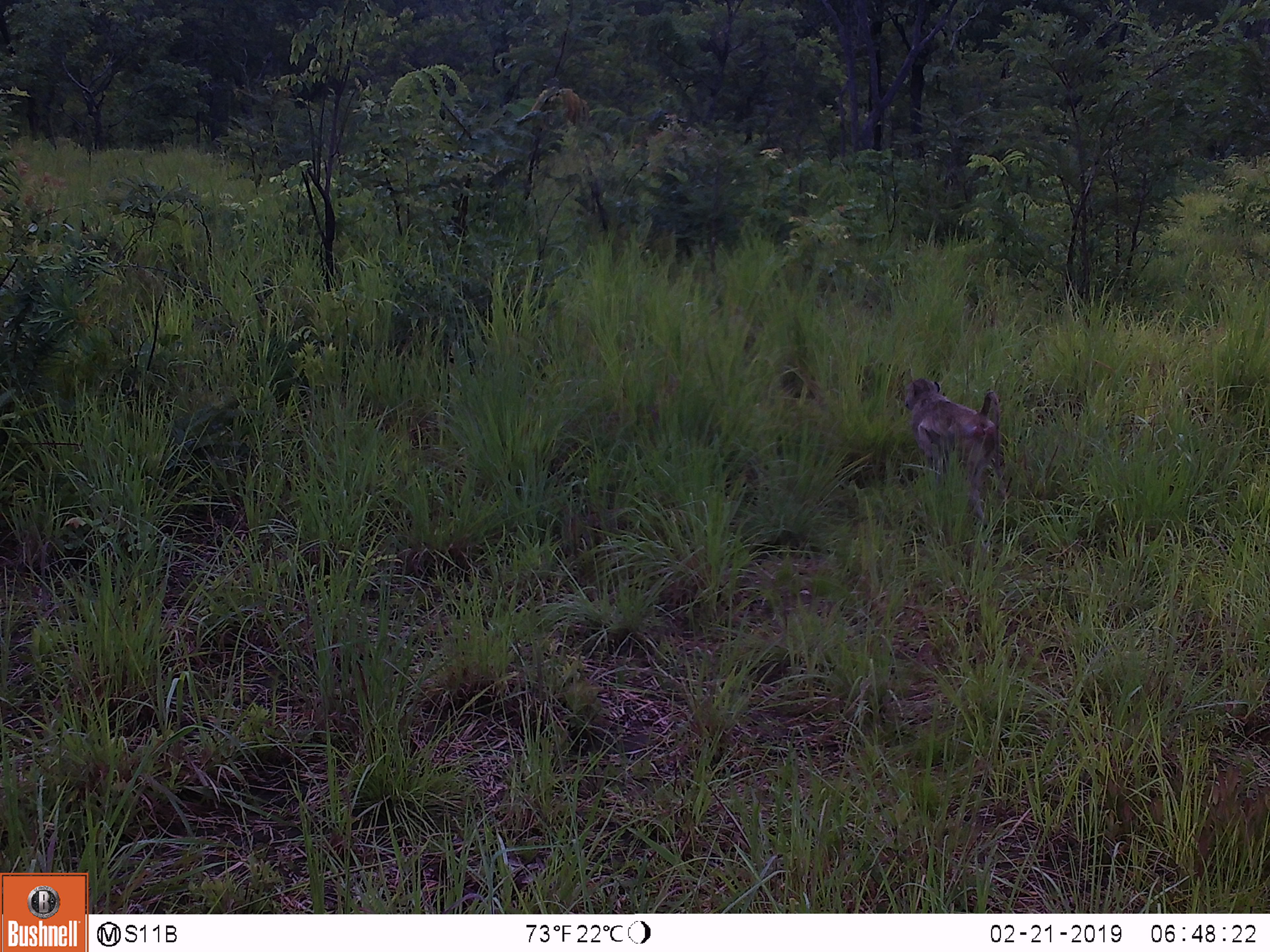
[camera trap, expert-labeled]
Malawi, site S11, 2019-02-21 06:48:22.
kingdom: Animalia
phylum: Chordata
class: Mammalia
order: Primates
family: Cercopithecidae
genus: Papio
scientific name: Papio cynocephalus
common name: yellow baboon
Yellow baboon (Papio cynocephalus), count 1.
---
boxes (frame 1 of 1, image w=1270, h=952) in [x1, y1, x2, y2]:
yellow baboon: [892, 364, 1007, 502]